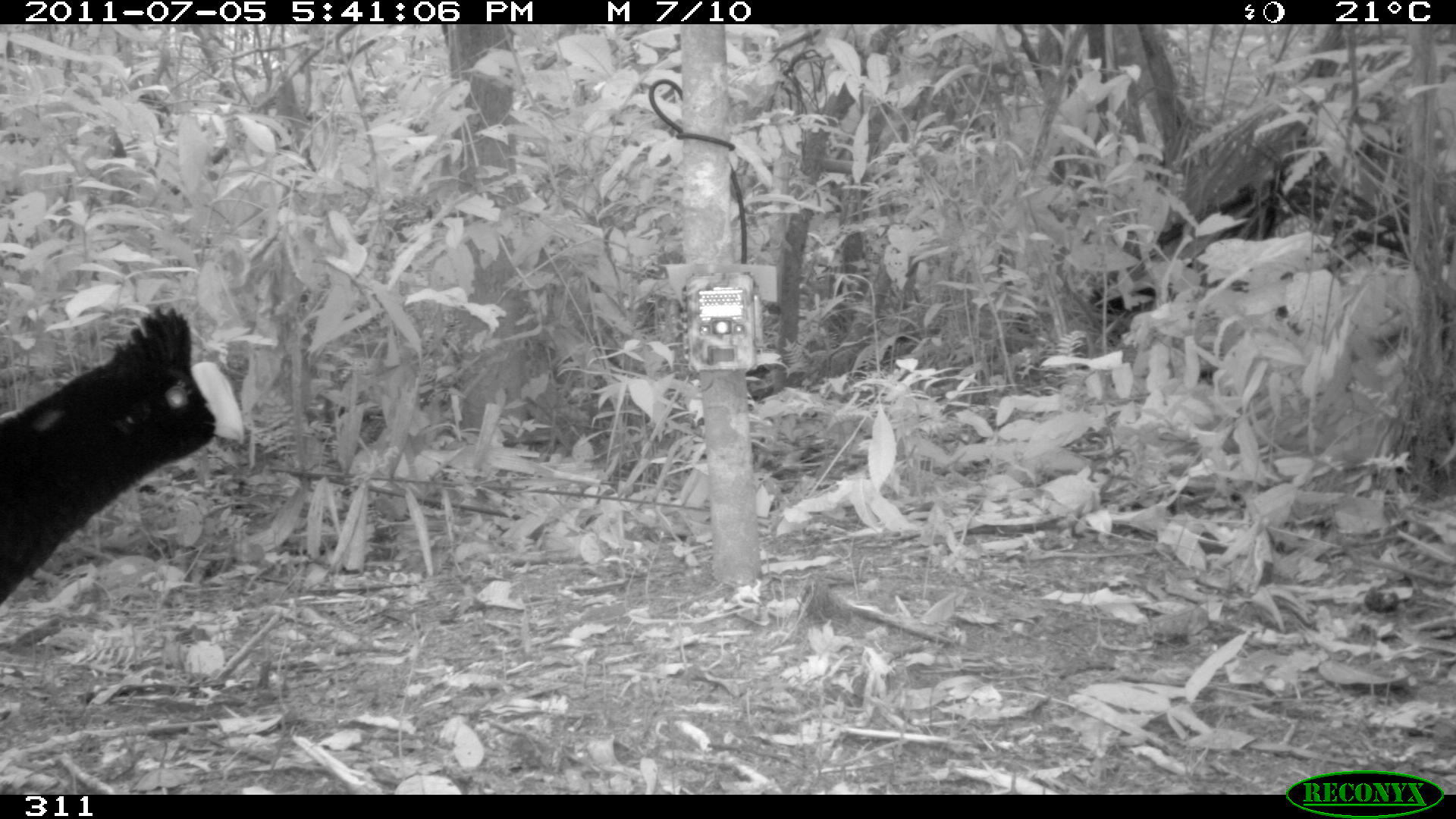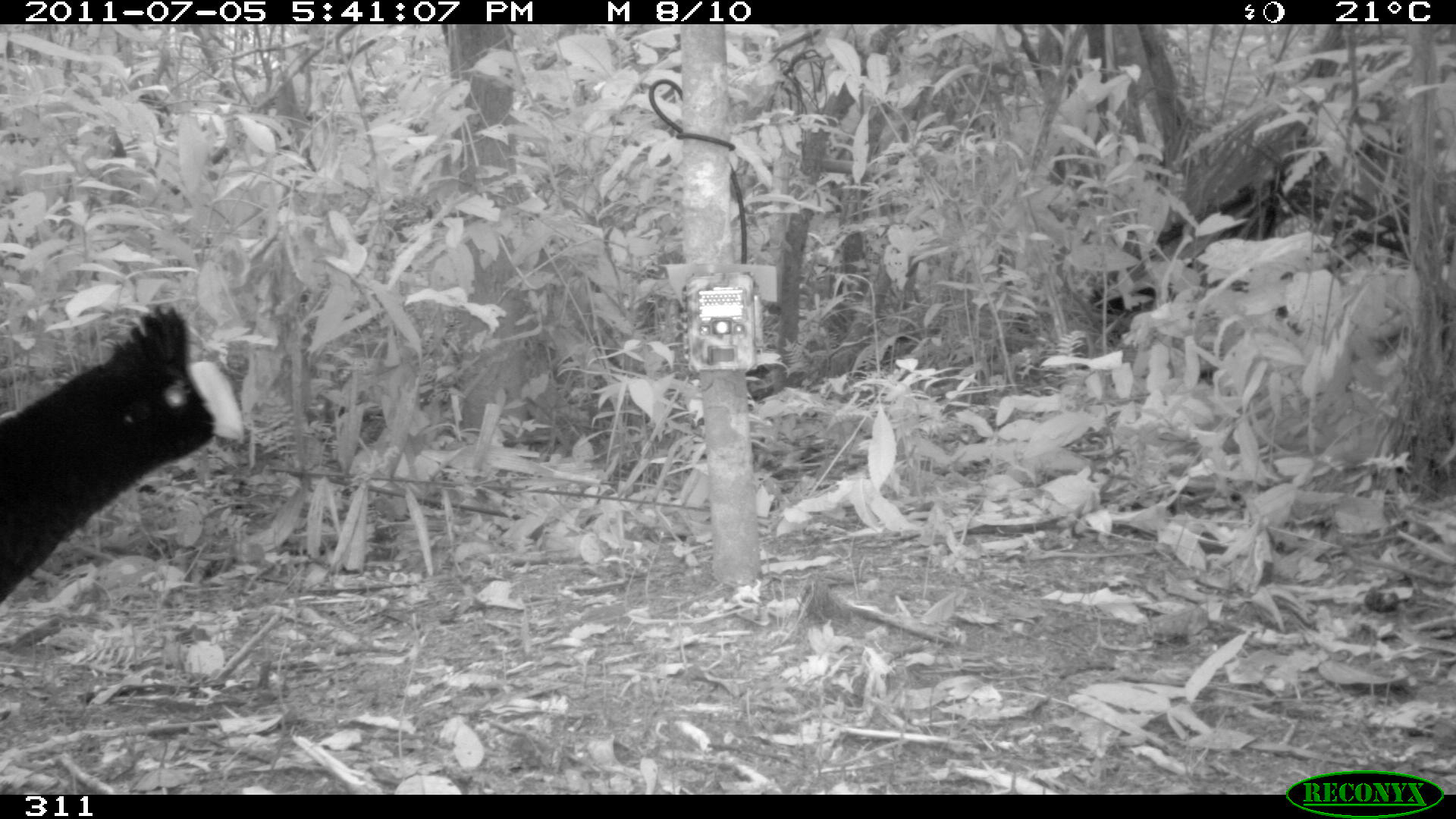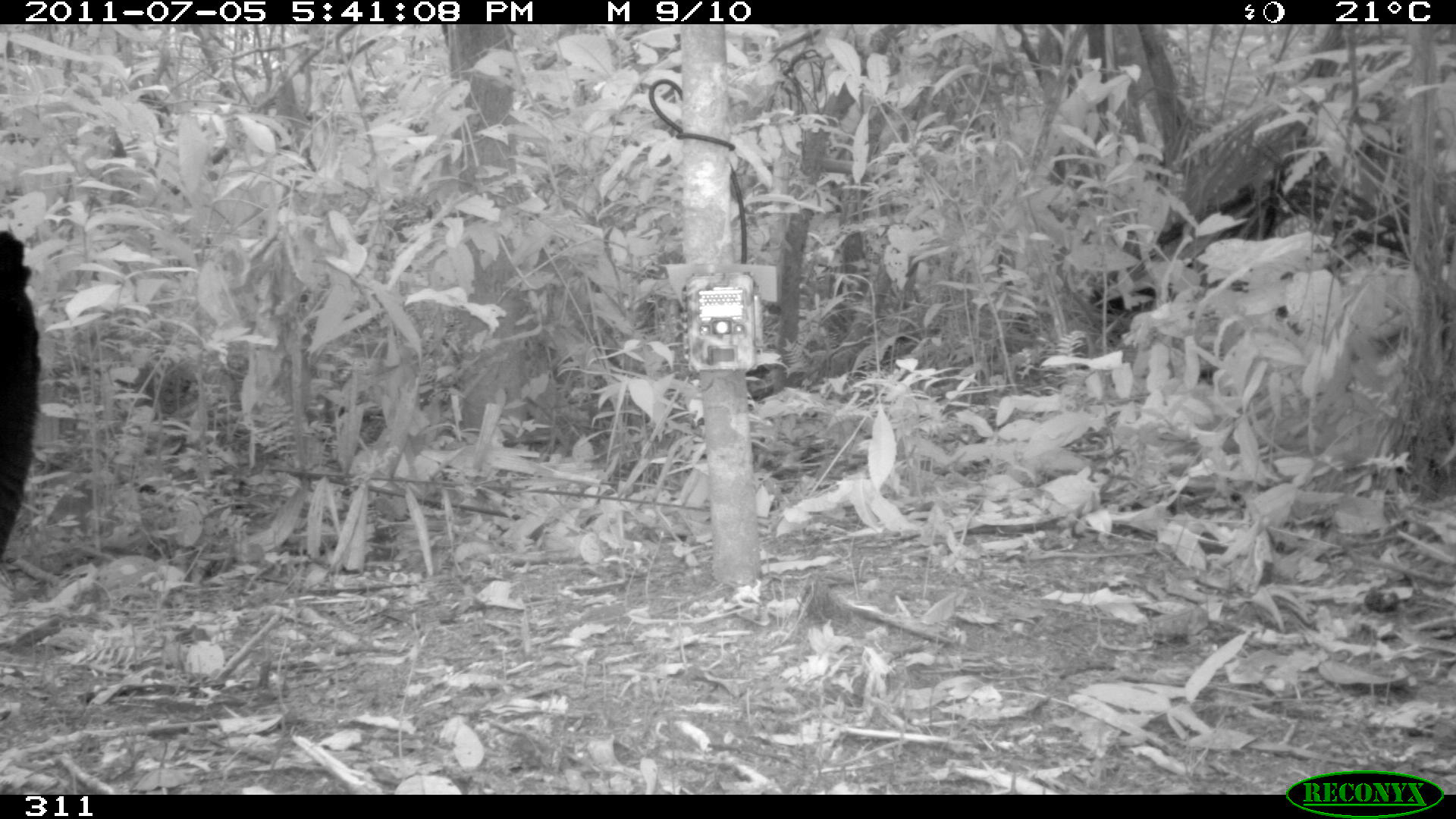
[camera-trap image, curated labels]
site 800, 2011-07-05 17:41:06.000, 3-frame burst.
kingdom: Animalia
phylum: Chordata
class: Aves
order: Galliformes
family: Cracidae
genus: Mitu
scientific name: Mitu tuberosum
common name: razor-billed curassow